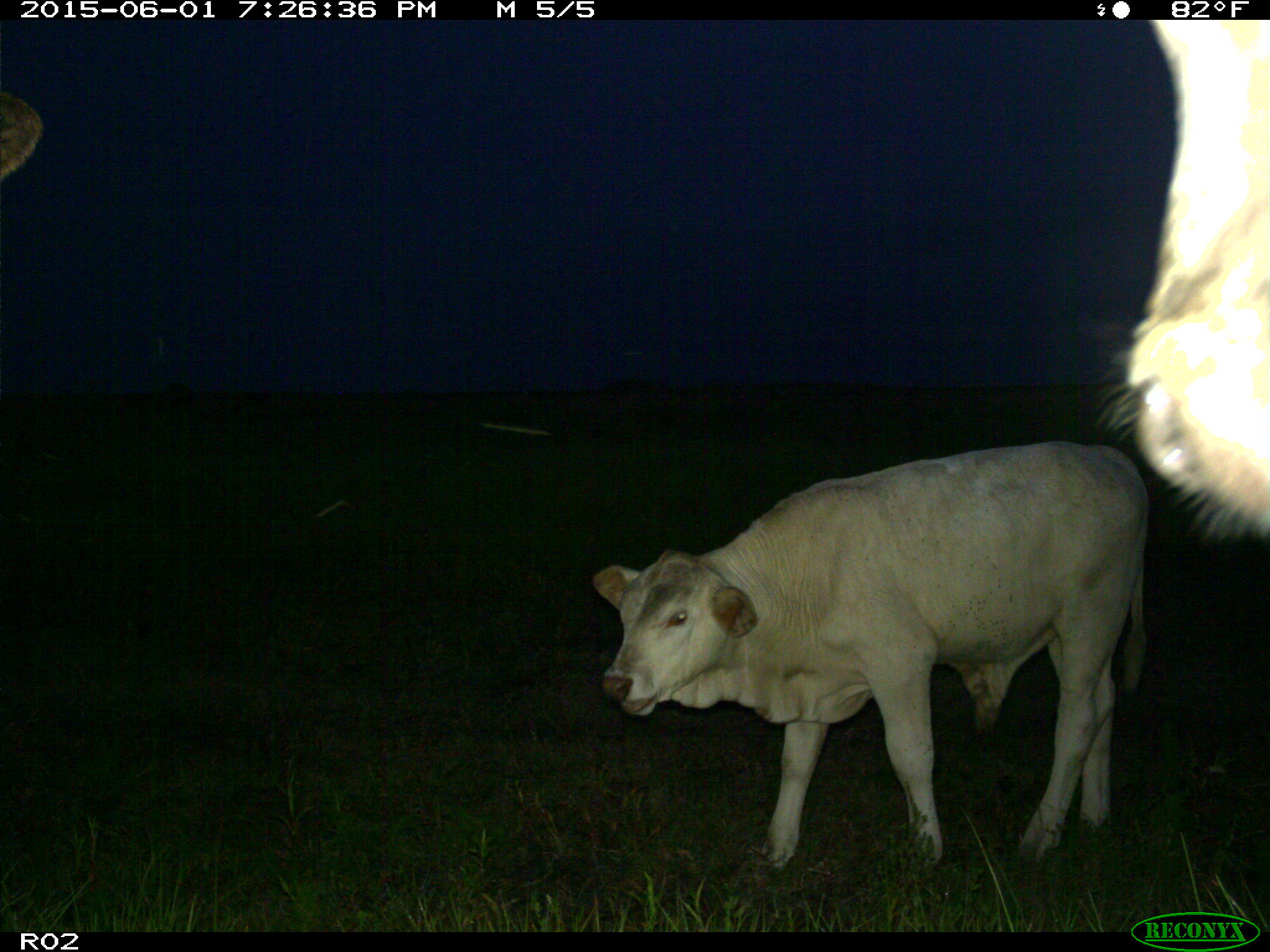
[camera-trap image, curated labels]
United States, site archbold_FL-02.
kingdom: Animalia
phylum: Chordata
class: Mammalia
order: Artiodactyla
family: Bovidae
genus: Bos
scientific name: Bos taurus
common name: domestic cow